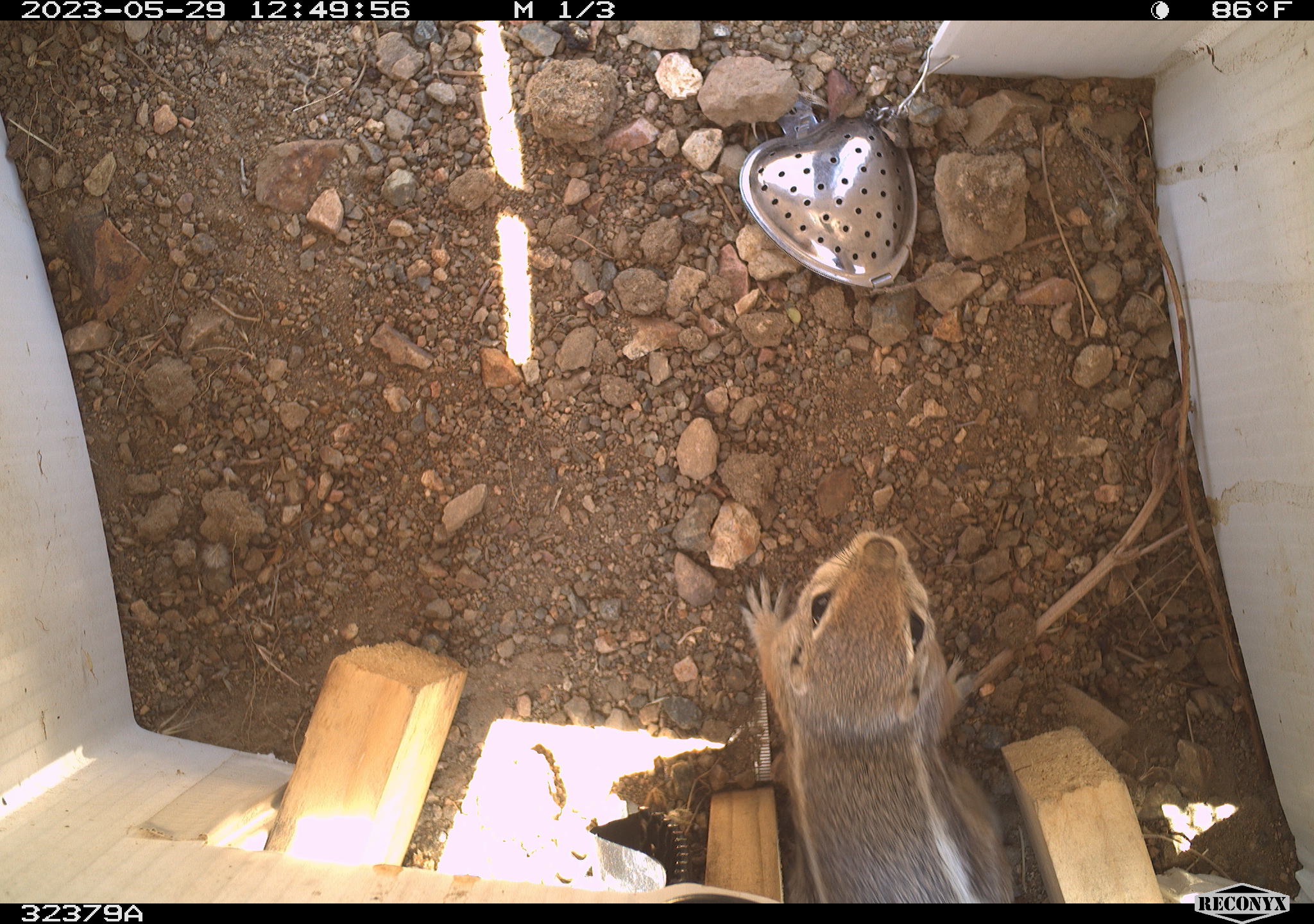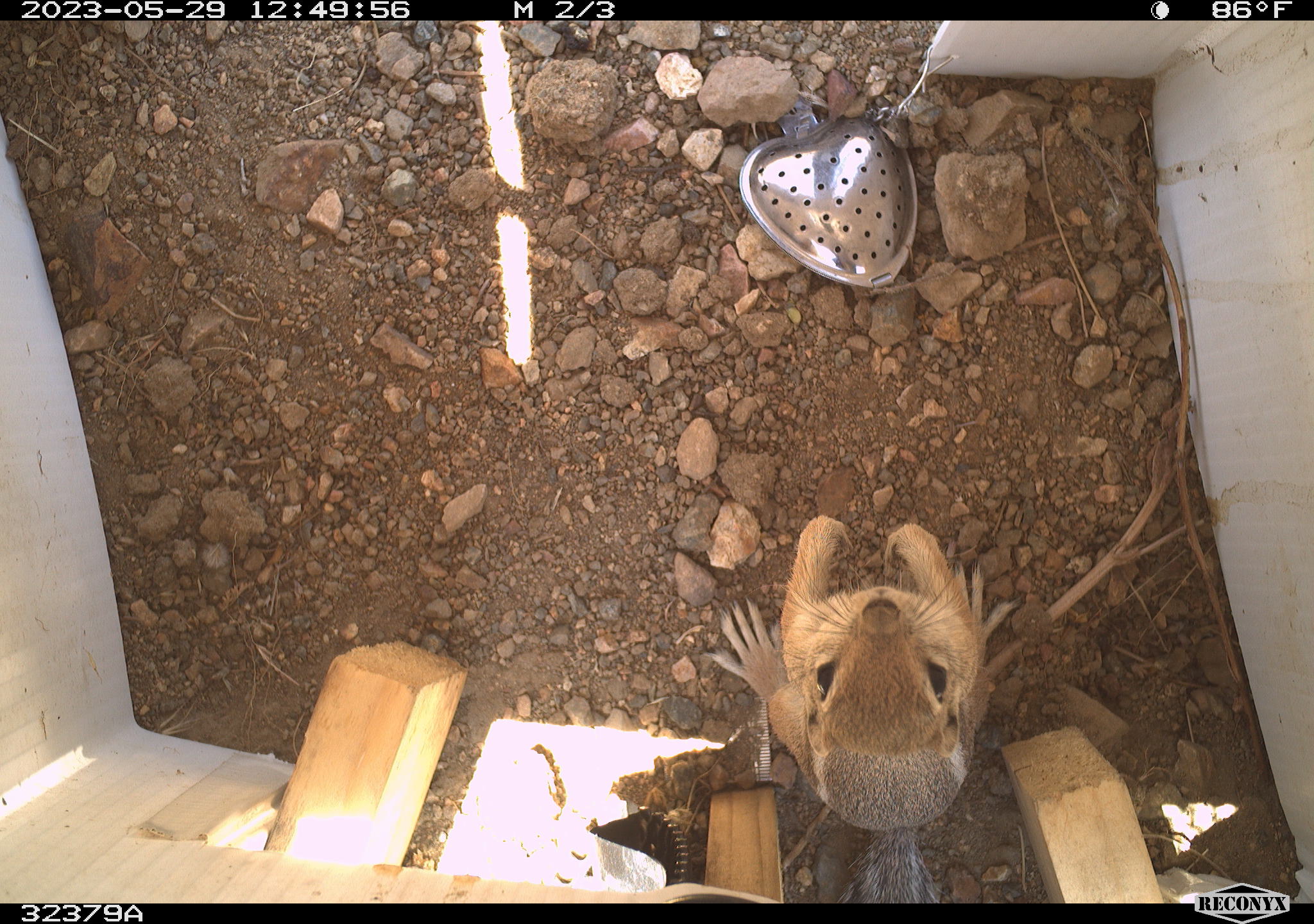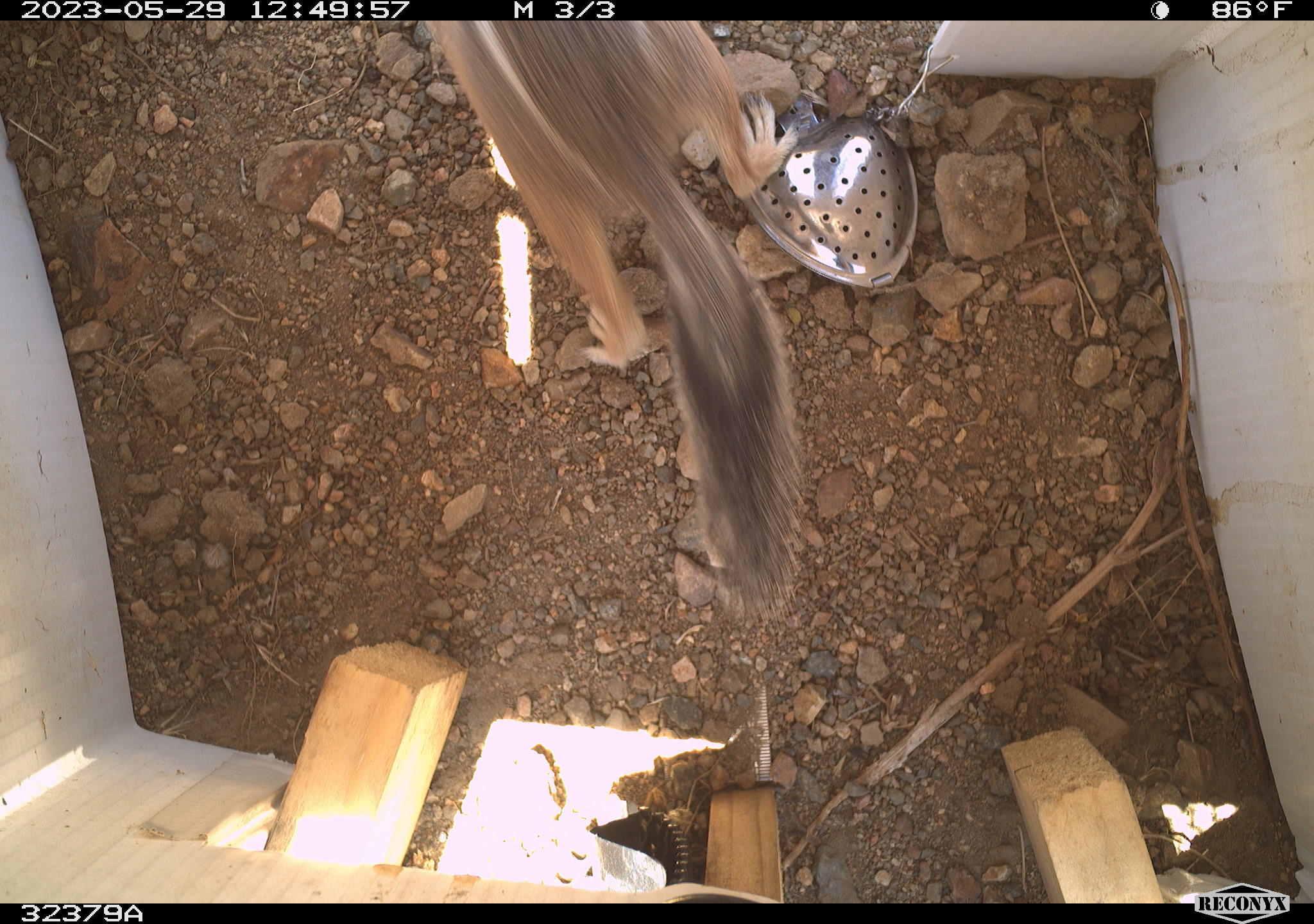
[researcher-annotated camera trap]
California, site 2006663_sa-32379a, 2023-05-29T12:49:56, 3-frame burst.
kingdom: Animalia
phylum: Chordata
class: Mammalia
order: Rodentia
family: Sciuridae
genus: Ammospermophilus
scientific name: Ammospermophilus leucurus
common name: white-tailed antelope squirrel